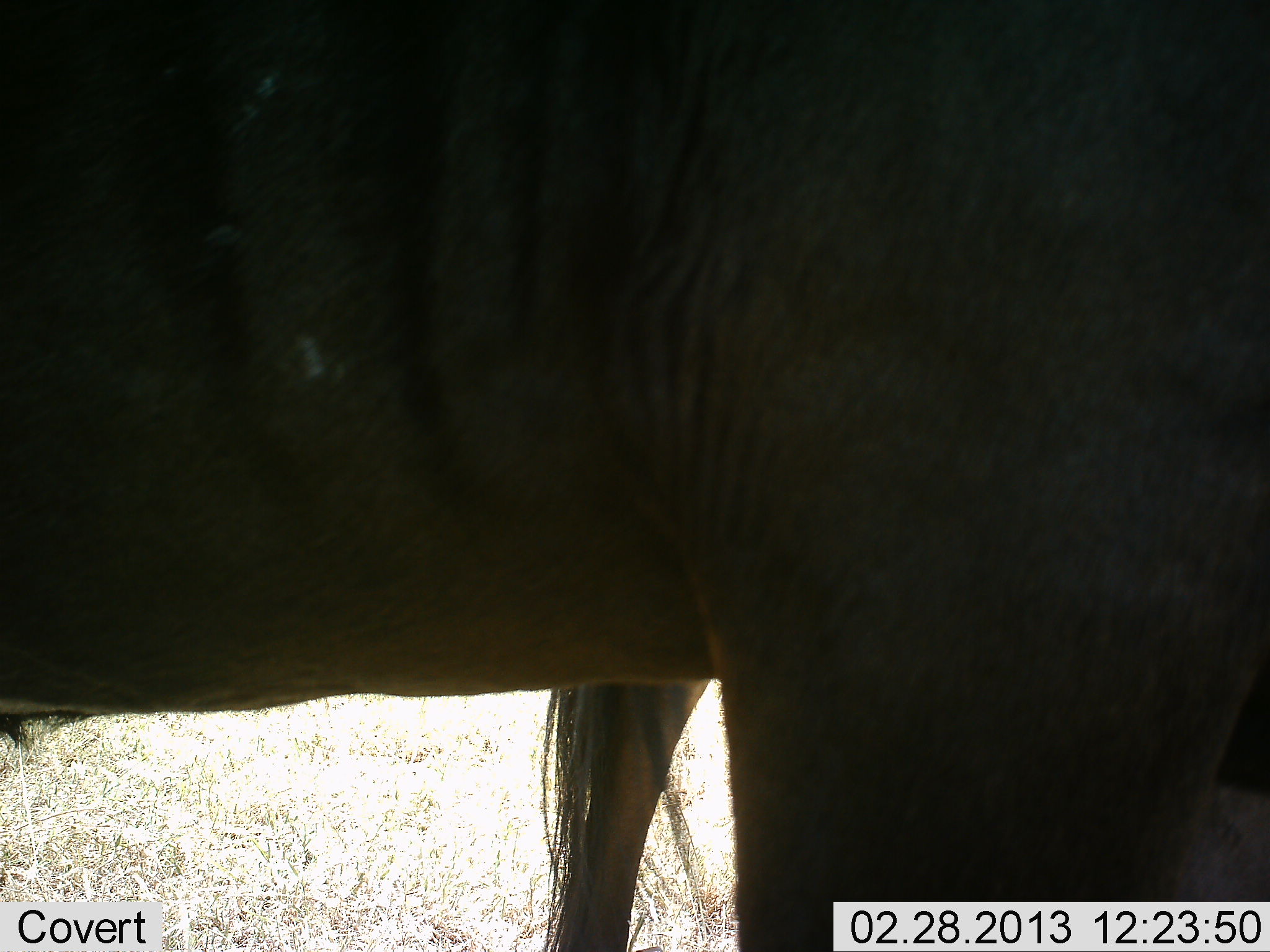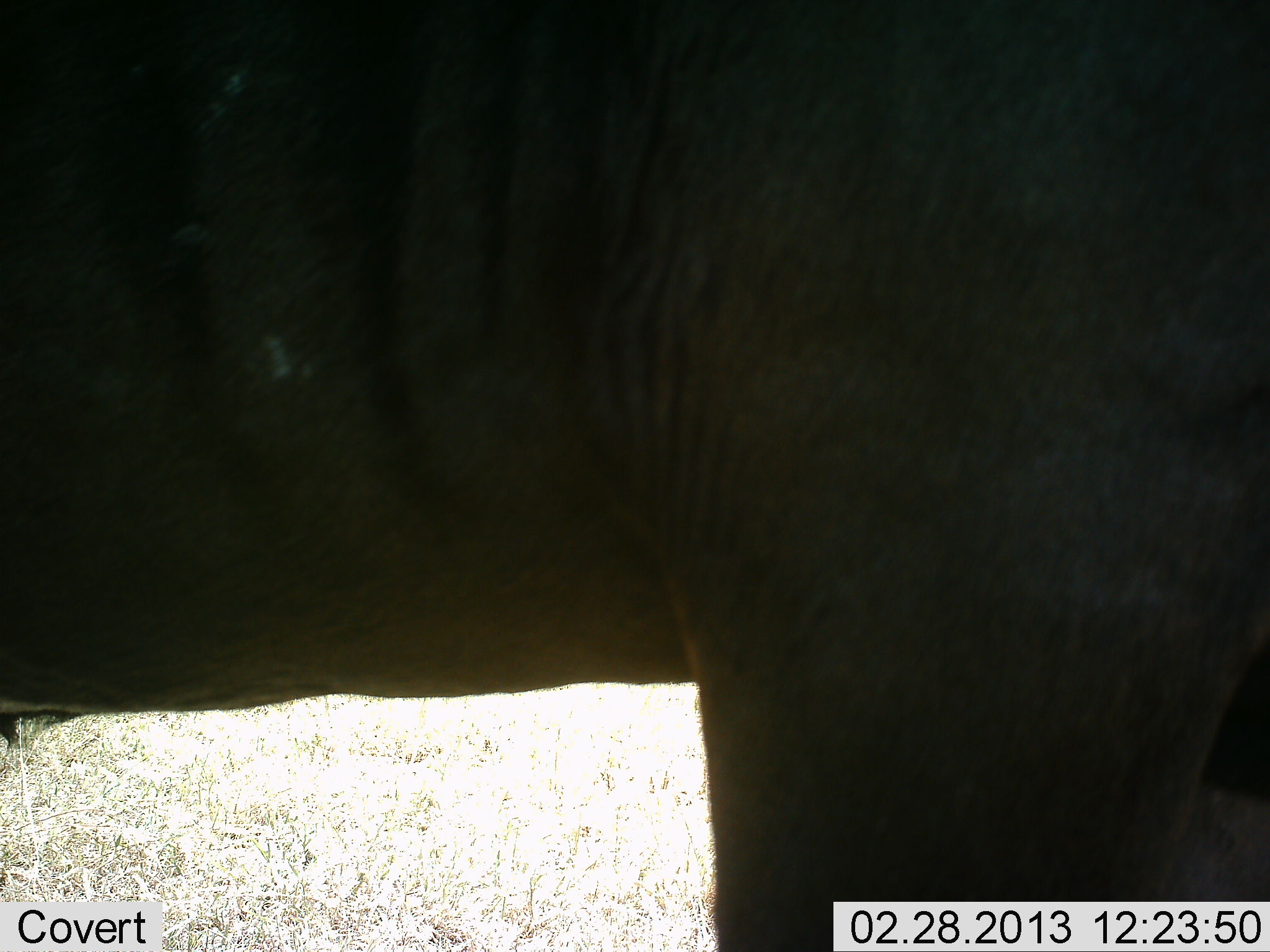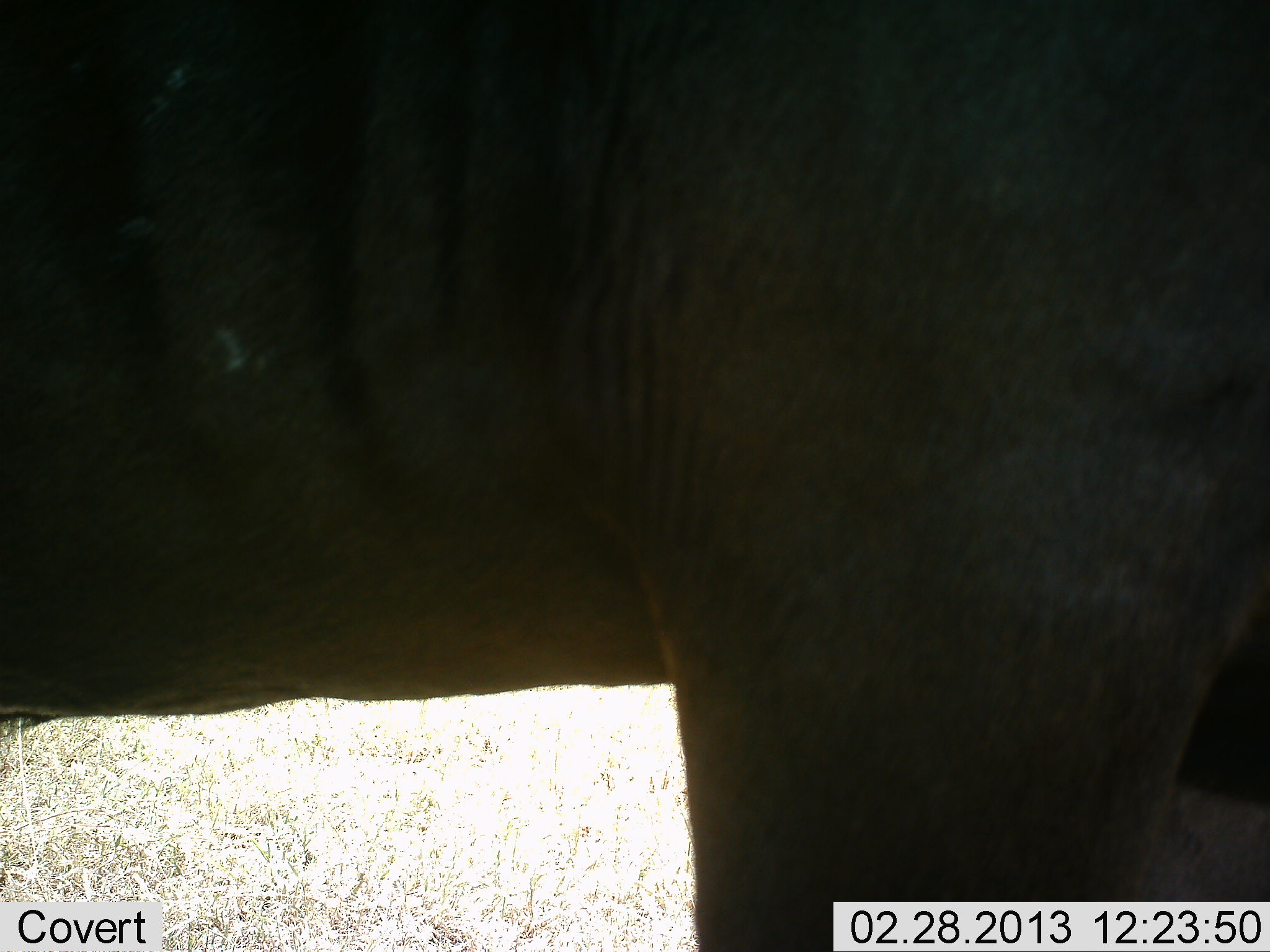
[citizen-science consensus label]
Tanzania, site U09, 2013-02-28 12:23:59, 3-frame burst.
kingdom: Animalia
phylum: Chordata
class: Mammalia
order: Artiodactyla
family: Bovidae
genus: Connochaetes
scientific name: Connochaetes taurinus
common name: blue wildebeest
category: wildebeest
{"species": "wildebeest (blue wildebeest) (Connochaetes taurinus)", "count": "1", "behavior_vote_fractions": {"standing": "95%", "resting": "0%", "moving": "9%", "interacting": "0%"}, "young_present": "0%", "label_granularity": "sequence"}